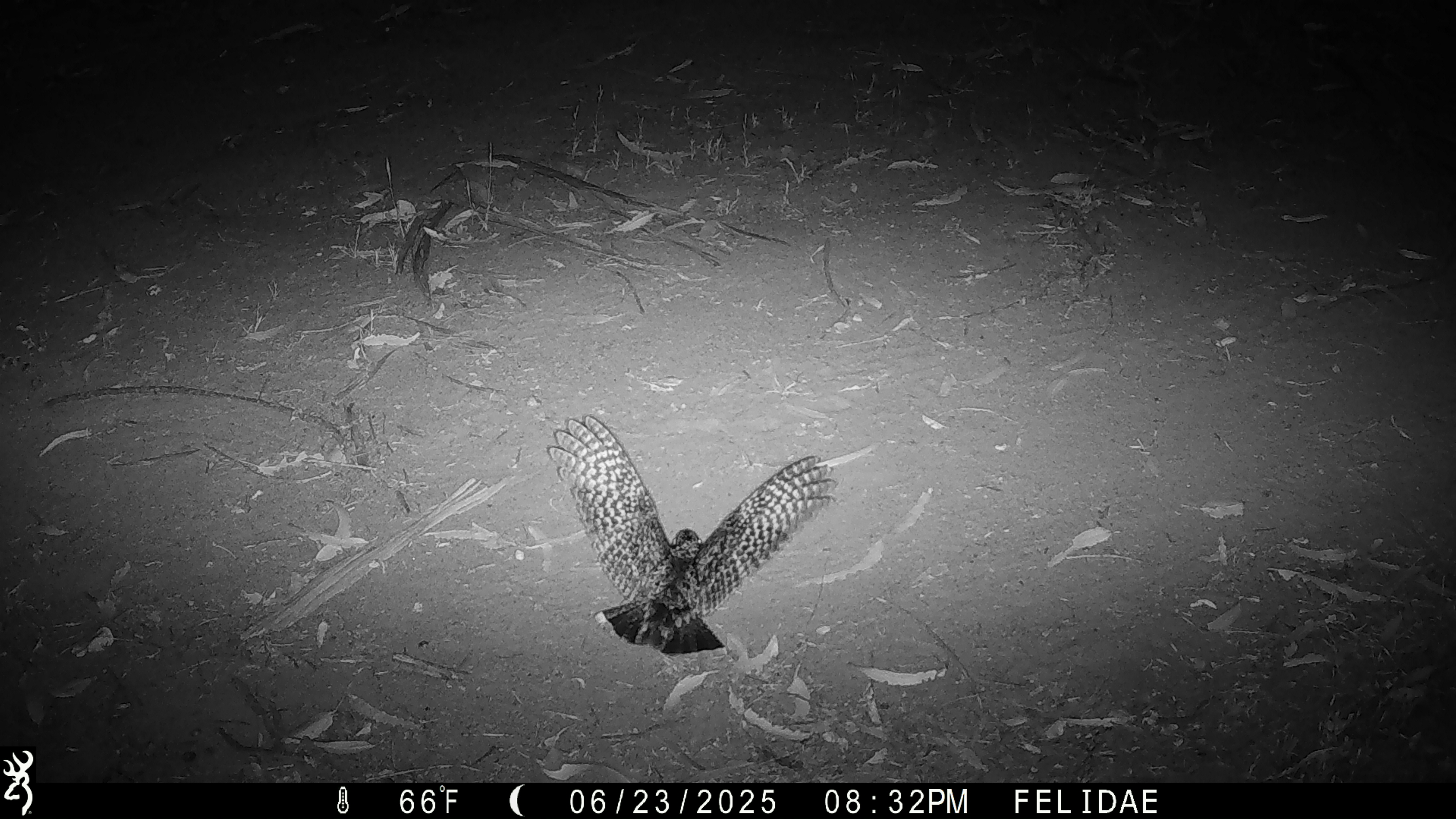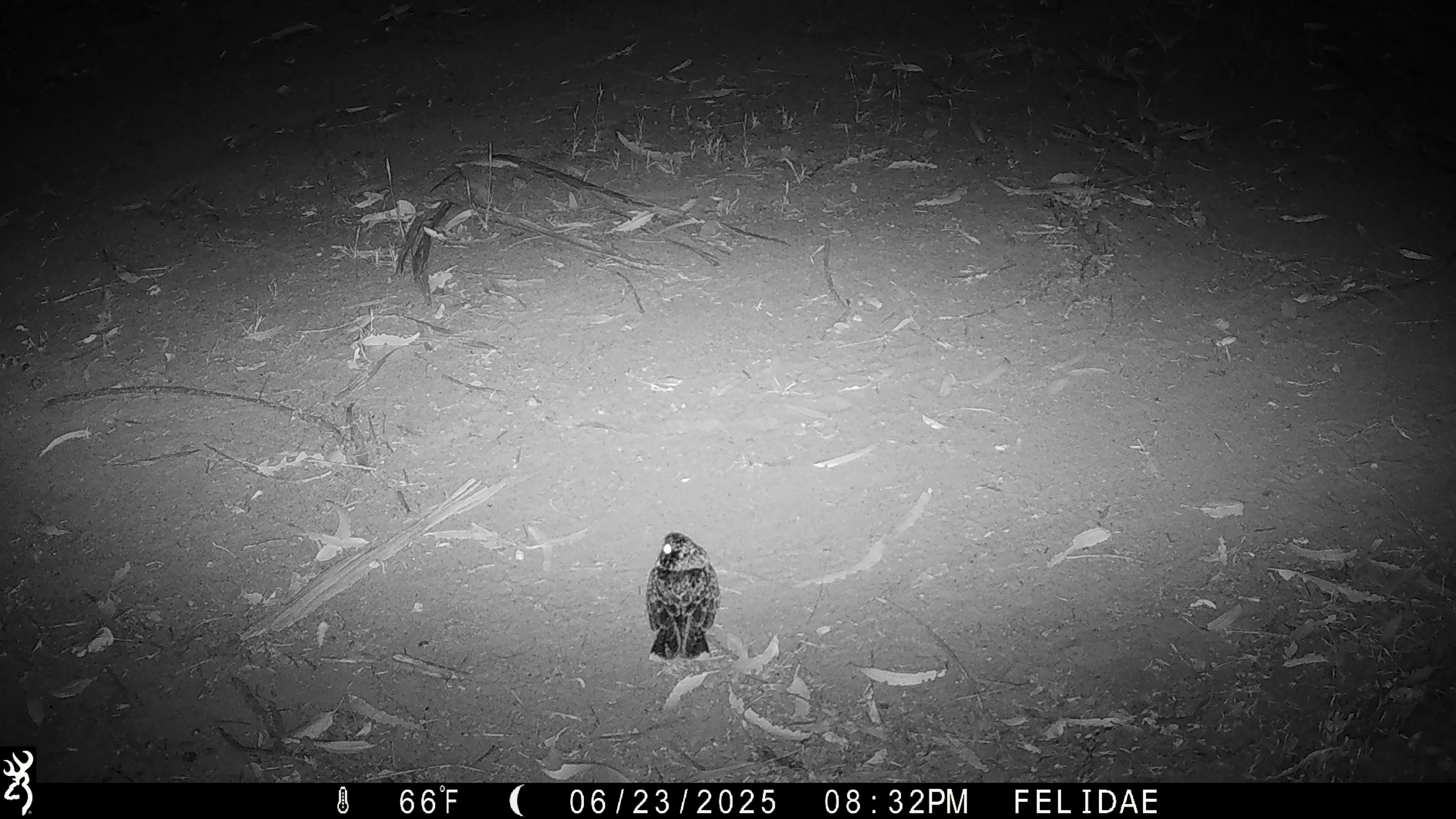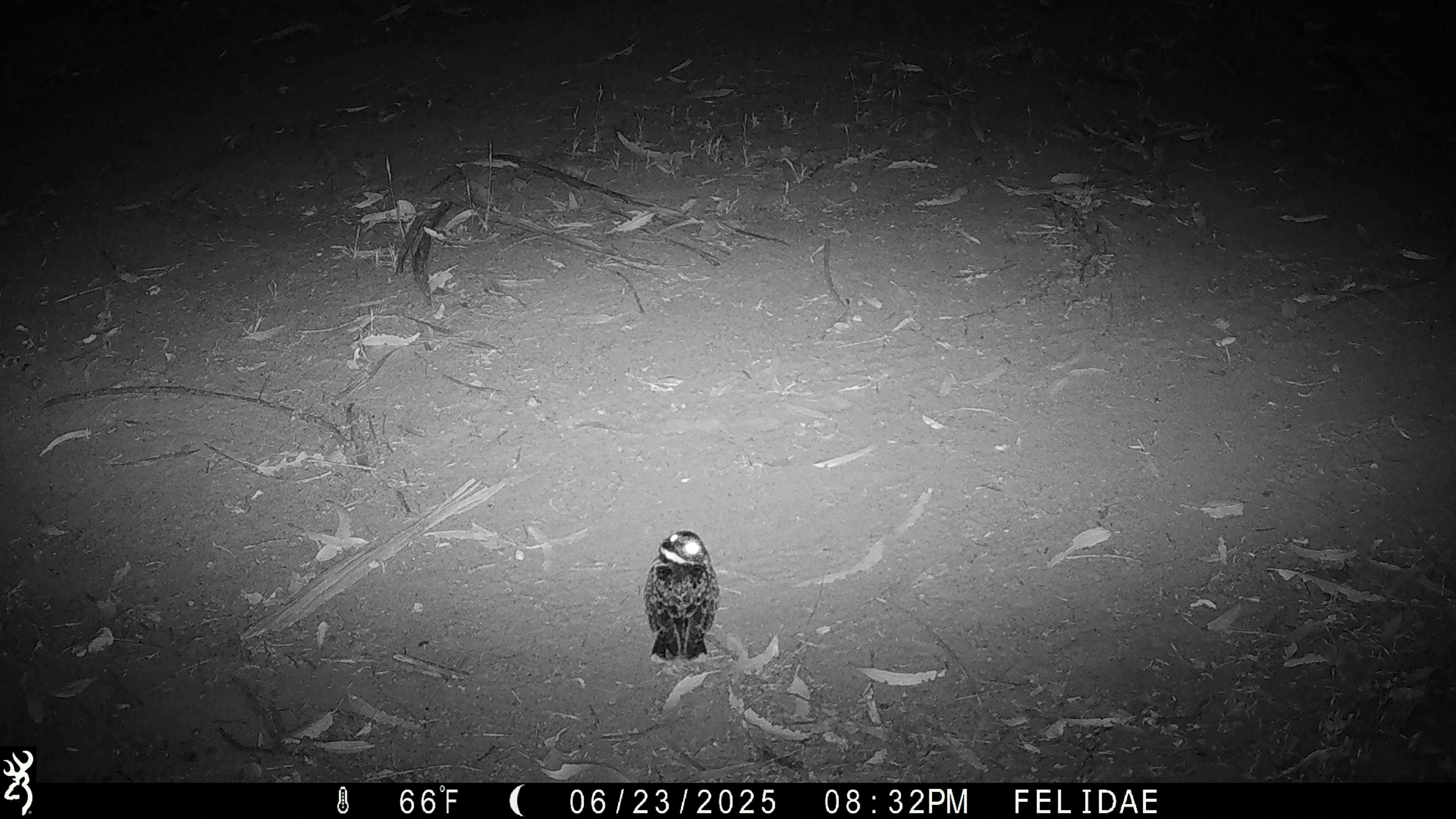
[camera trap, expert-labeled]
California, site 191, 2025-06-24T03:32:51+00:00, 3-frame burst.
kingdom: Animalia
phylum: Chordata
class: Aves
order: Strigiformes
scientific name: Strigiformes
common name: owl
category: unknown owl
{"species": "unknown owl (owl) (Strigiformes)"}